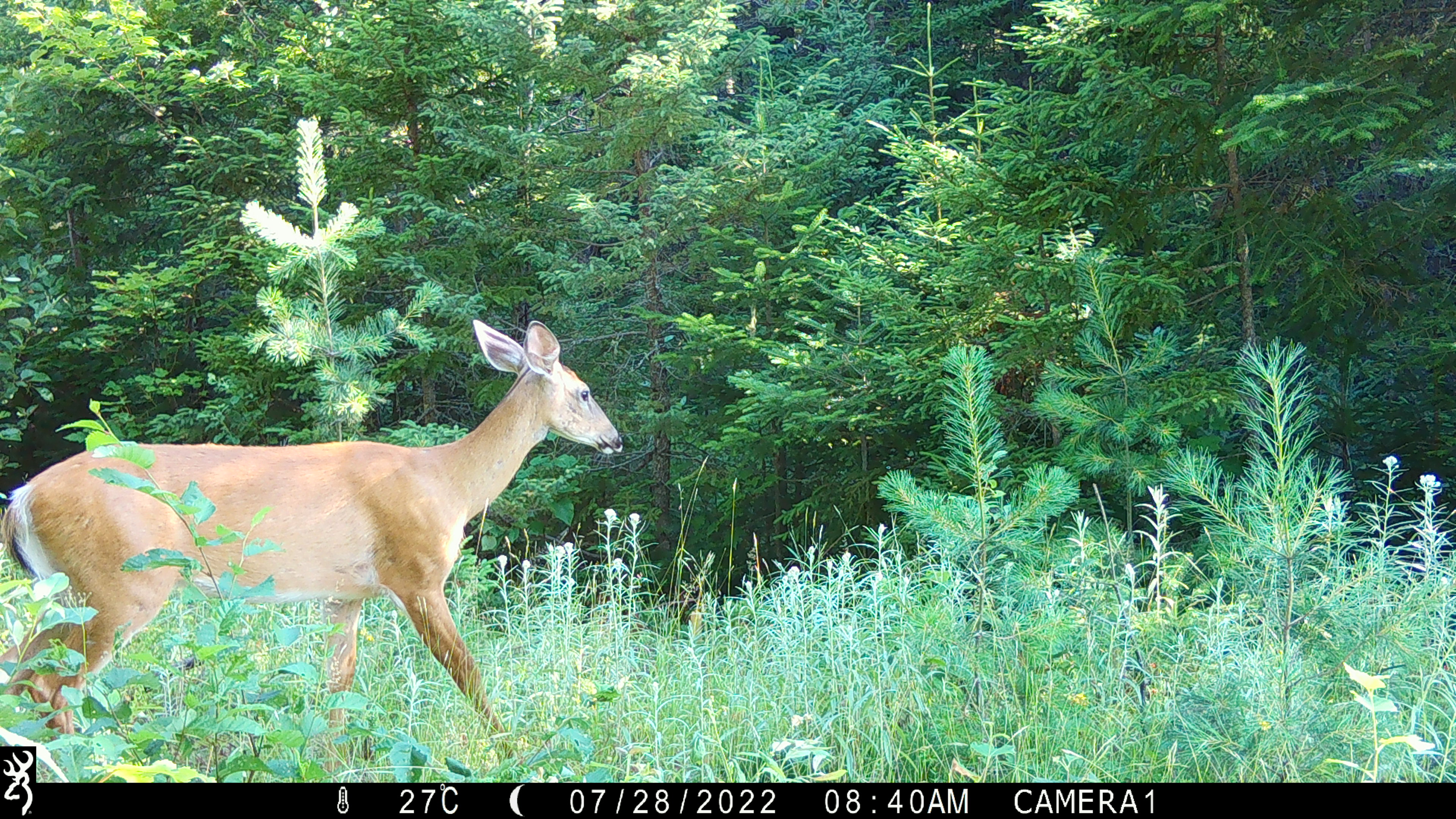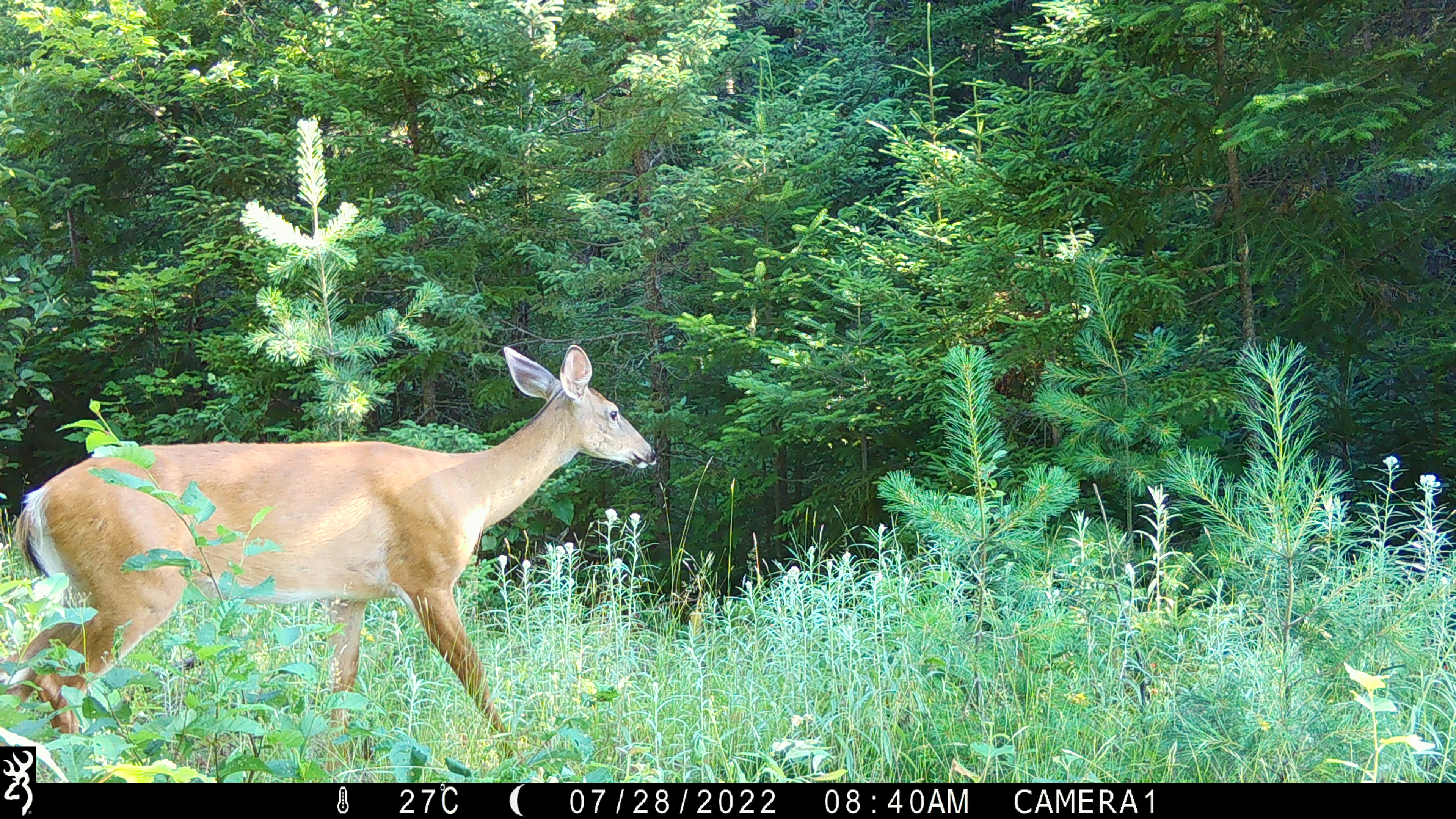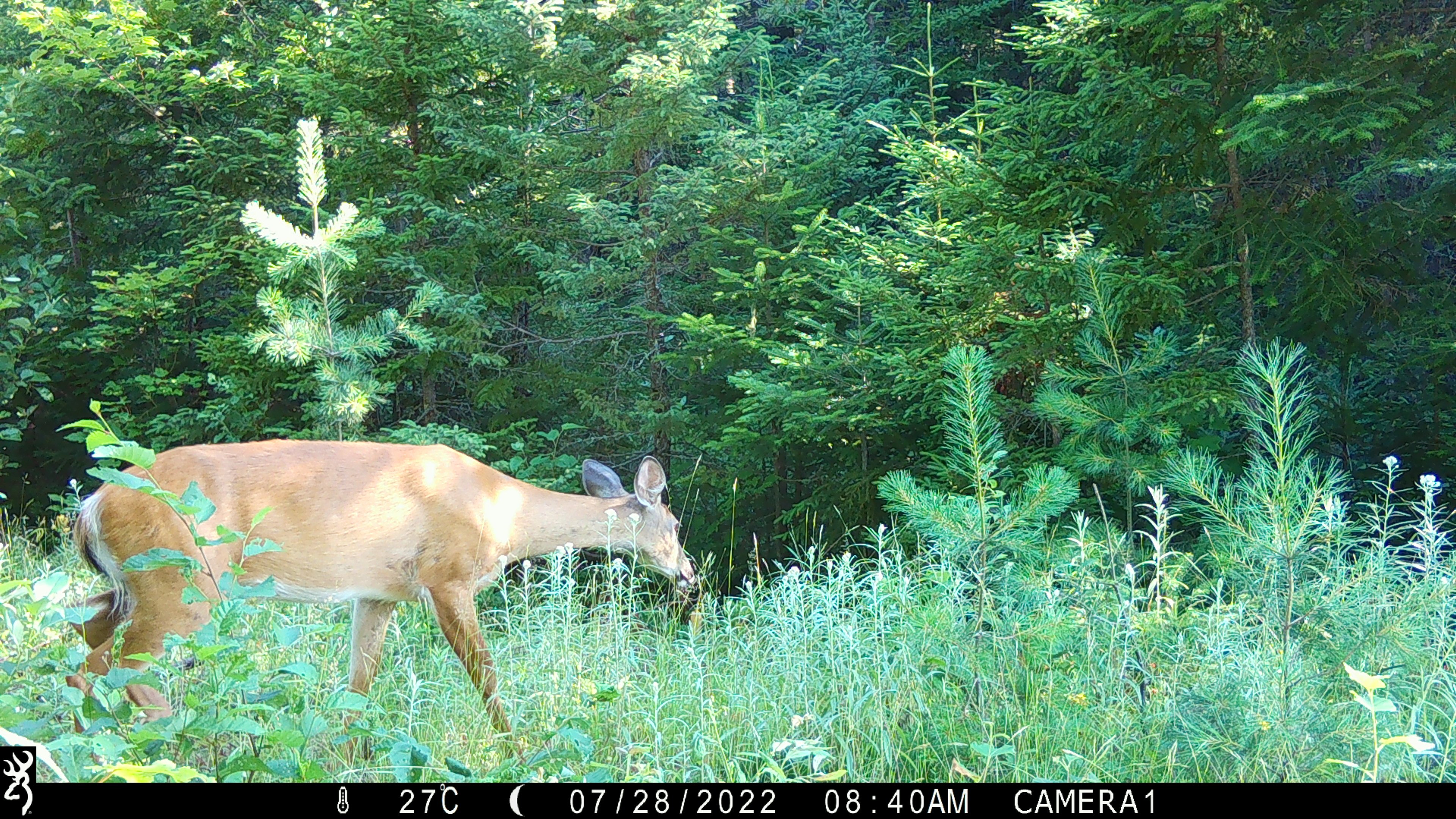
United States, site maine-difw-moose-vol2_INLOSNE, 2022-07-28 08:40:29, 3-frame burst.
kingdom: Animalia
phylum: Chordata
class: Mammalia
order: Artiodactyla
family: Cervidae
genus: Odocoileus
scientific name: Odocoileus virginianus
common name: white-tailed deer